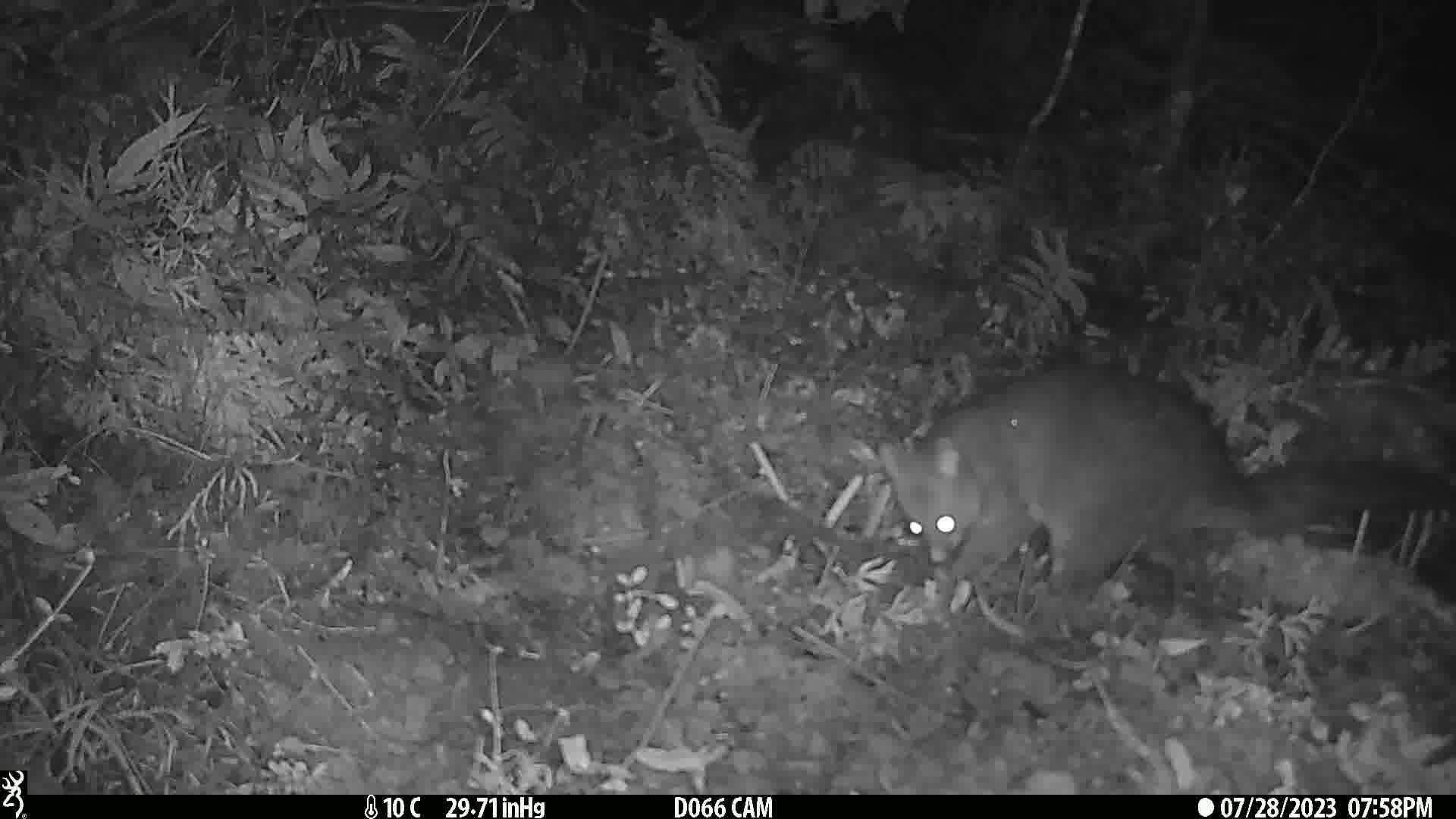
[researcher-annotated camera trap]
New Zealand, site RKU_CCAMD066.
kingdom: Animalia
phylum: Chordata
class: Mammalia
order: Diprotodontia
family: Phalangeridae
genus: Trichosurus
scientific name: Trichosurus vulpecula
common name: common brushtail possum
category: possum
Possum (common brushtail possum) (Trichosurus vulpecula).